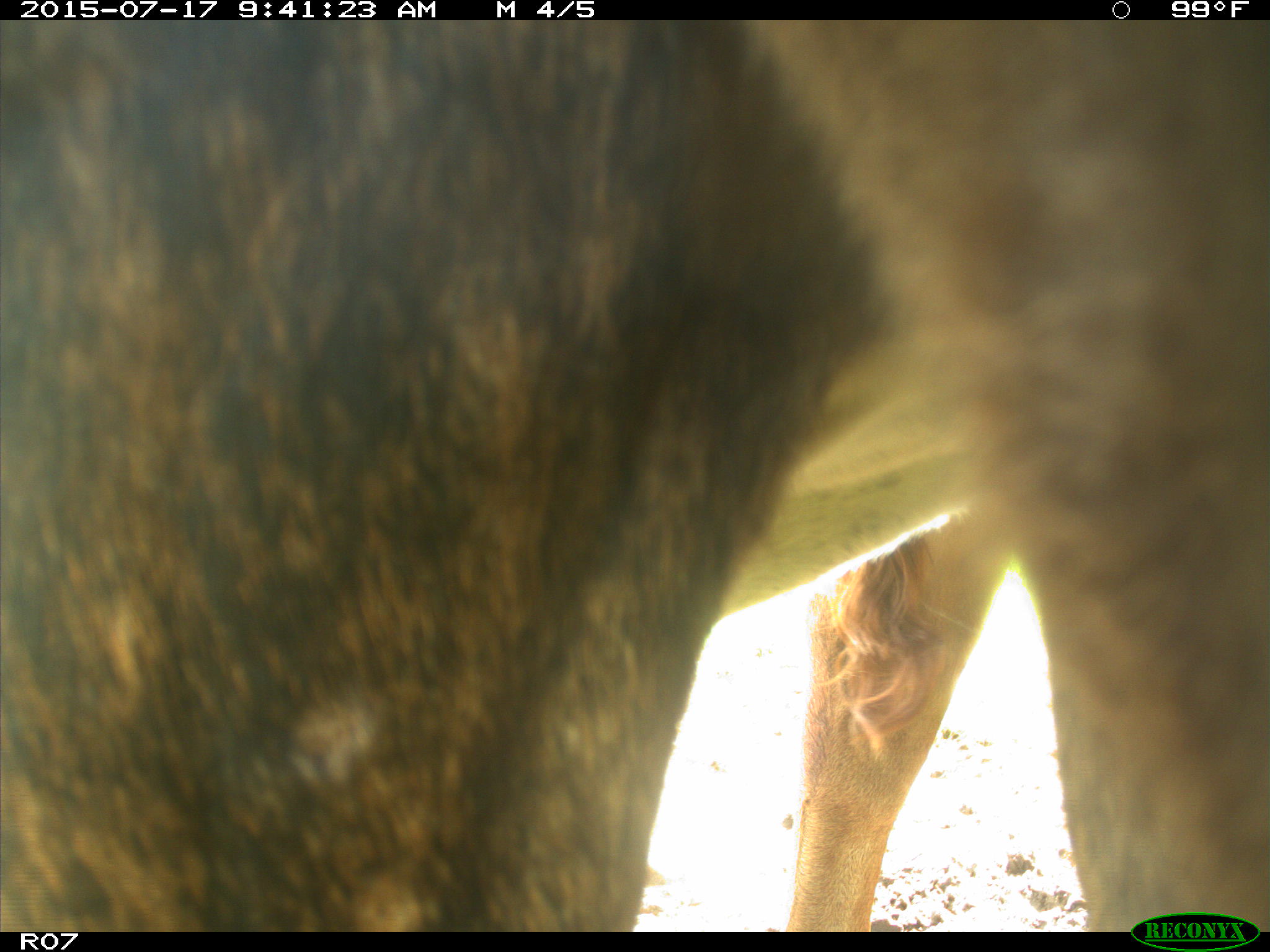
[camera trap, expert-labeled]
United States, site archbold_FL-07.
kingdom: Animalia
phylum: Chordata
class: Mammalia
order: Artiodactyla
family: Bovidae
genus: Bos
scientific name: Bos taurus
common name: domestic cow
Bos taurus (domestic cow).